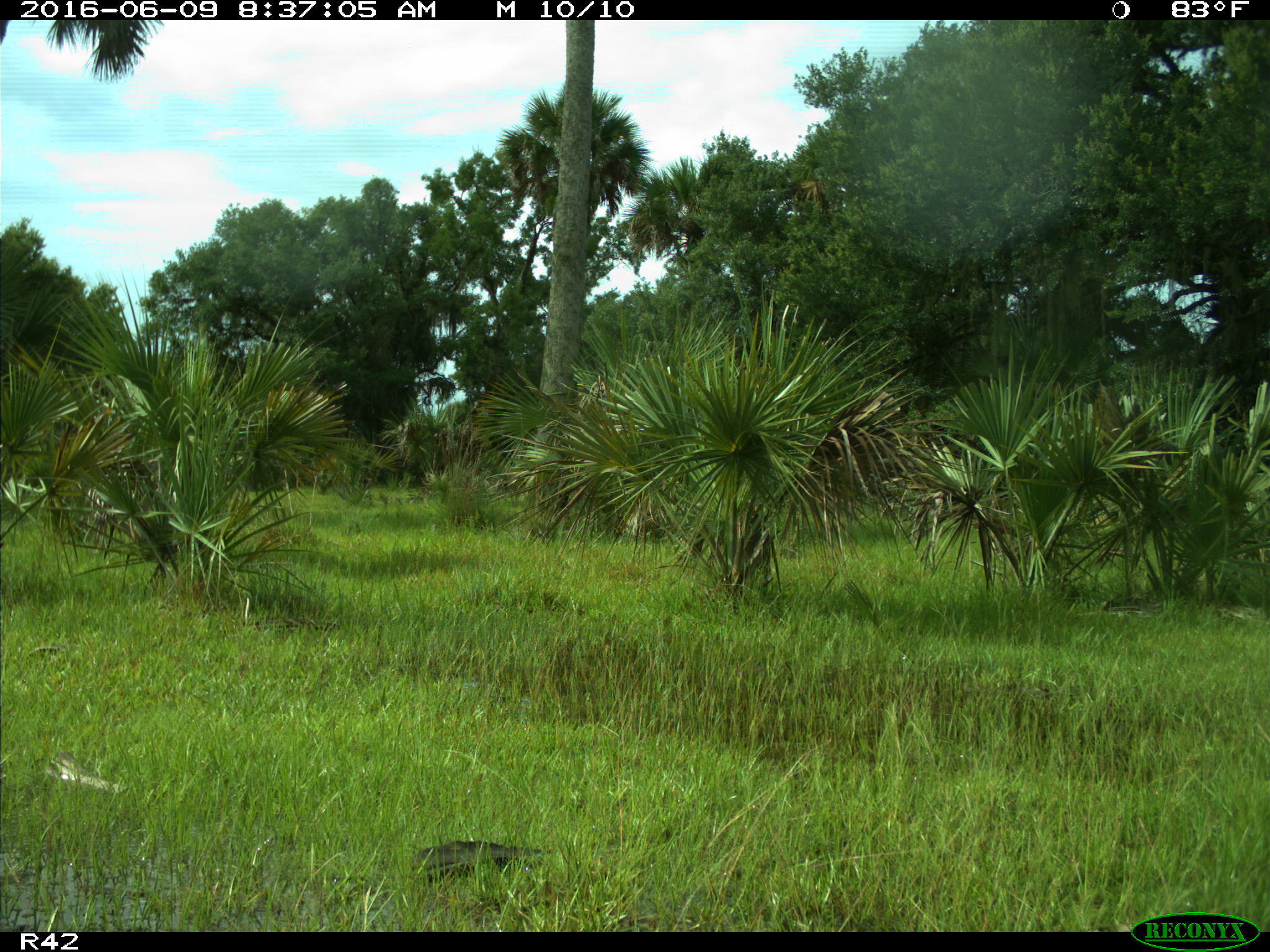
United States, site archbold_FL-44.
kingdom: Animalia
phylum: Chordata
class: Mammalia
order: Artiodactyla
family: Cervidae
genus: Odocoileus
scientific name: Odocoileus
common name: deer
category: unidentified deer